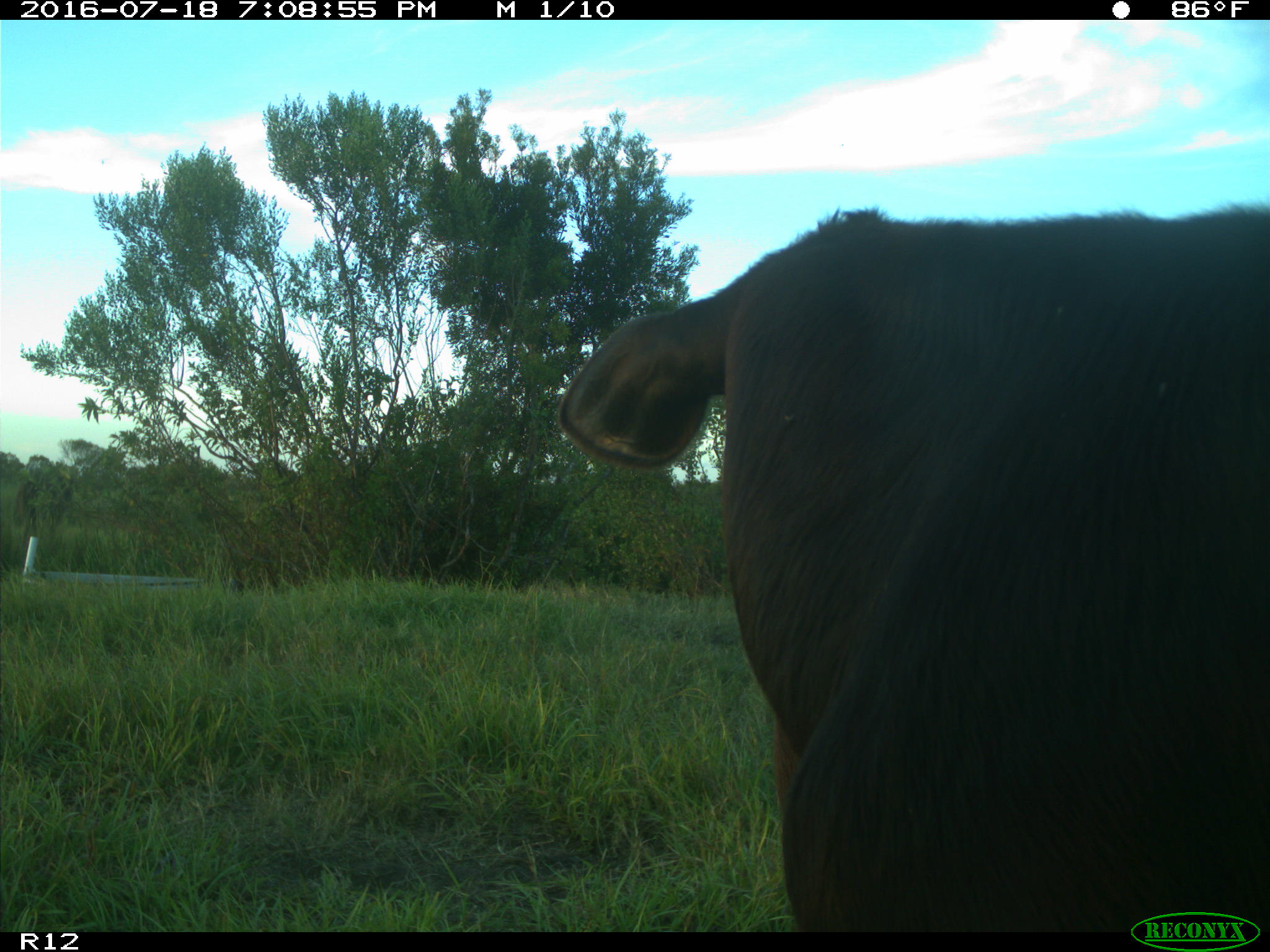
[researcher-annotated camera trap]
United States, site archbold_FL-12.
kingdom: Animalia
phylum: Chordata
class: Mammalia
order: Artiodactyla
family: Bovidae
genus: Bos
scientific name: Bos taurus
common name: domestic cow